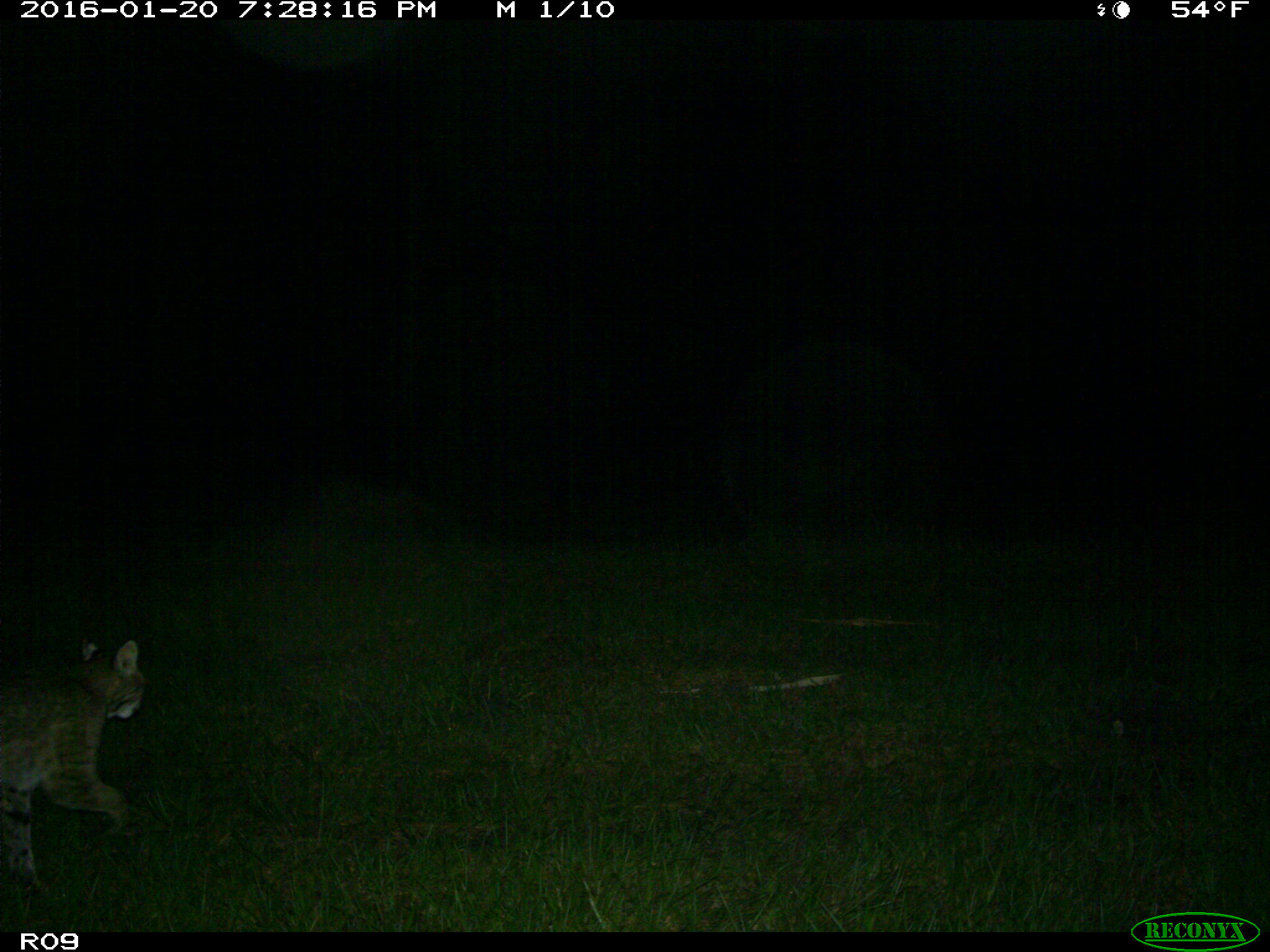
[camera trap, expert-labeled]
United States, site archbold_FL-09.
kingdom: Animalia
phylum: Chordata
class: Mammalia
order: Carnivora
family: Felidae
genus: Lynx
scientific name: Lynx rufus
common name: bobcat